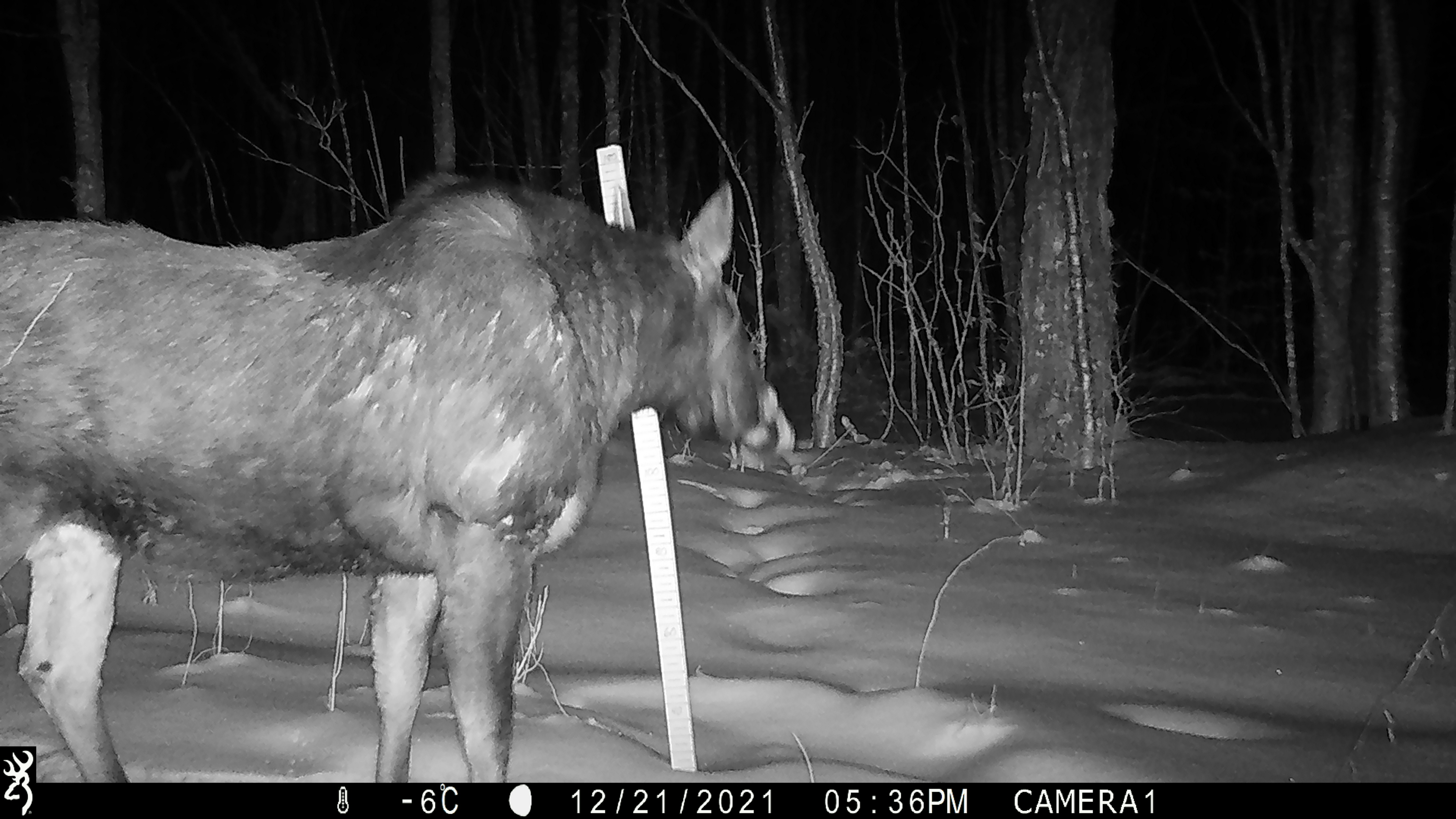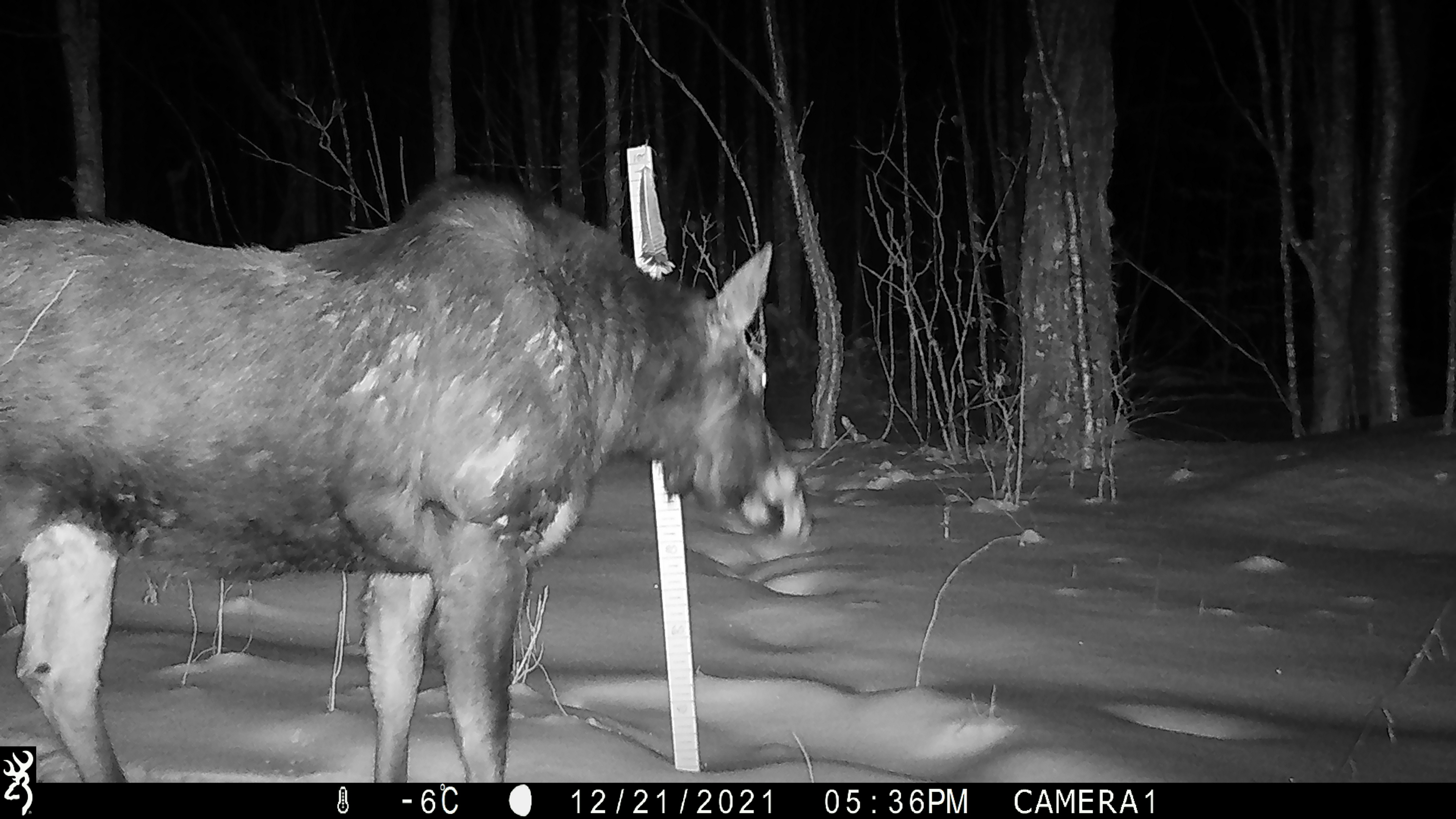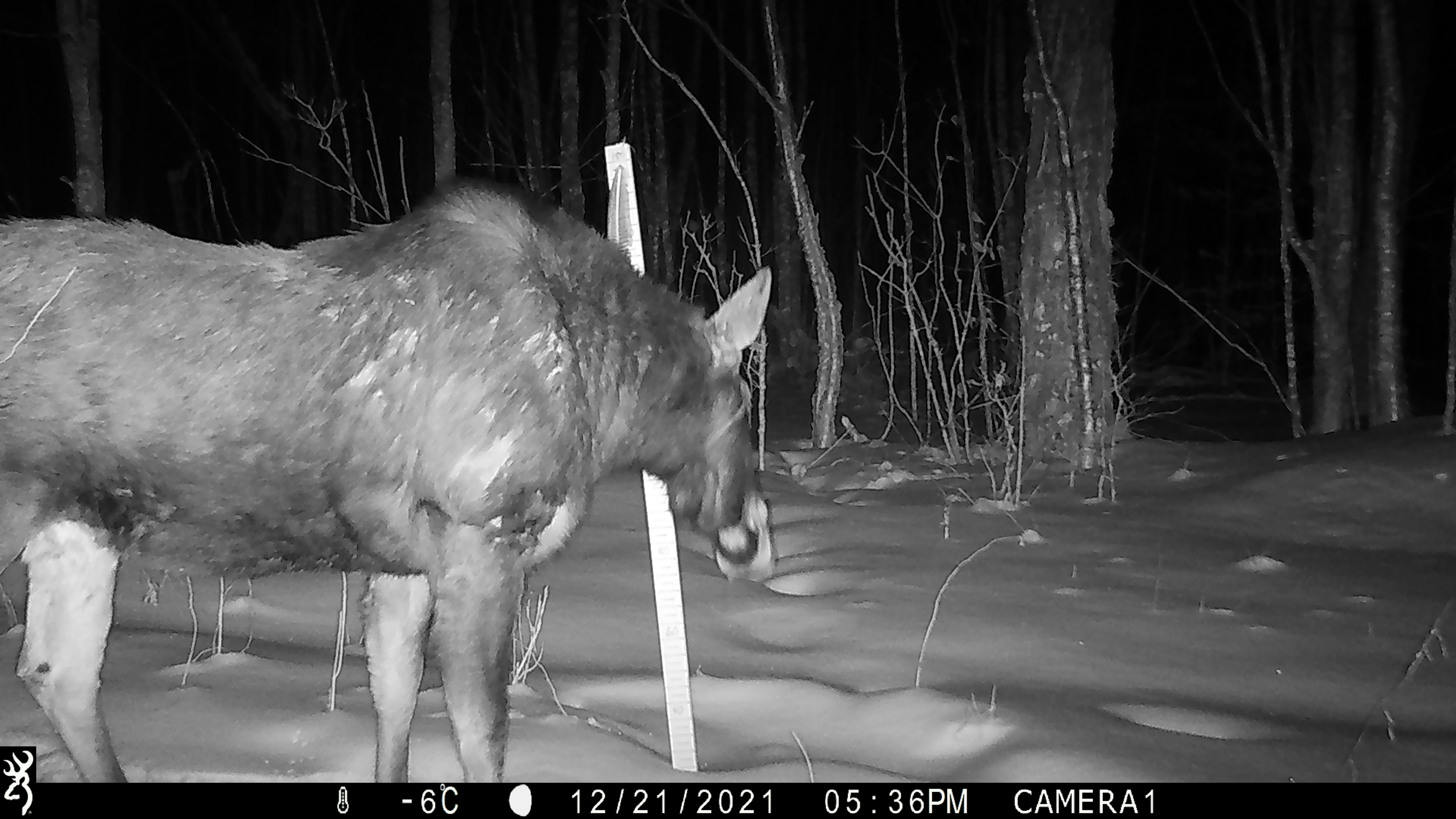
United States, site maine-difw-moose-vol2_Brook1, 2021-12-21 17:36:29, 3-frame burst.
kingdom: Animalia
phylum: Chordata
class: Mammalia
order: Artiodactyla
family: Cervidae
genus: Alces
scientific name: Alces alces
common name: moose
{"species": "moose (Alces alces)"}